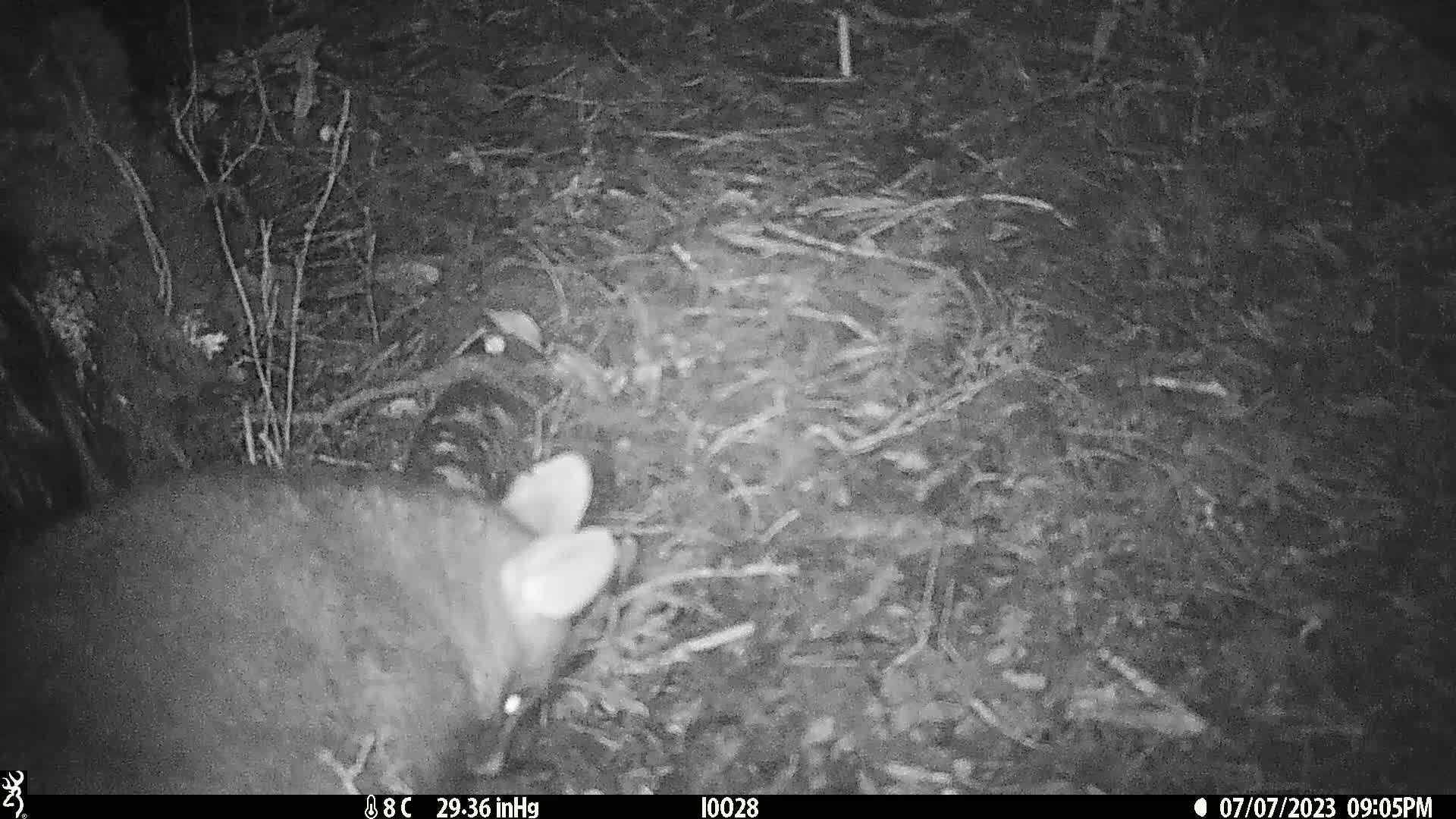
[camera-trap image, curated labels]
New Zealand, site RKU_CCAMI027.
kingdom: Animalia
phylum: Chordata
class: Mammalia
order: Diprotodontia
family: Phalangeridae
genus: Trichosurus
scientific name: Trichosurus vulpecula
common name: common brushtail possum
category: possum